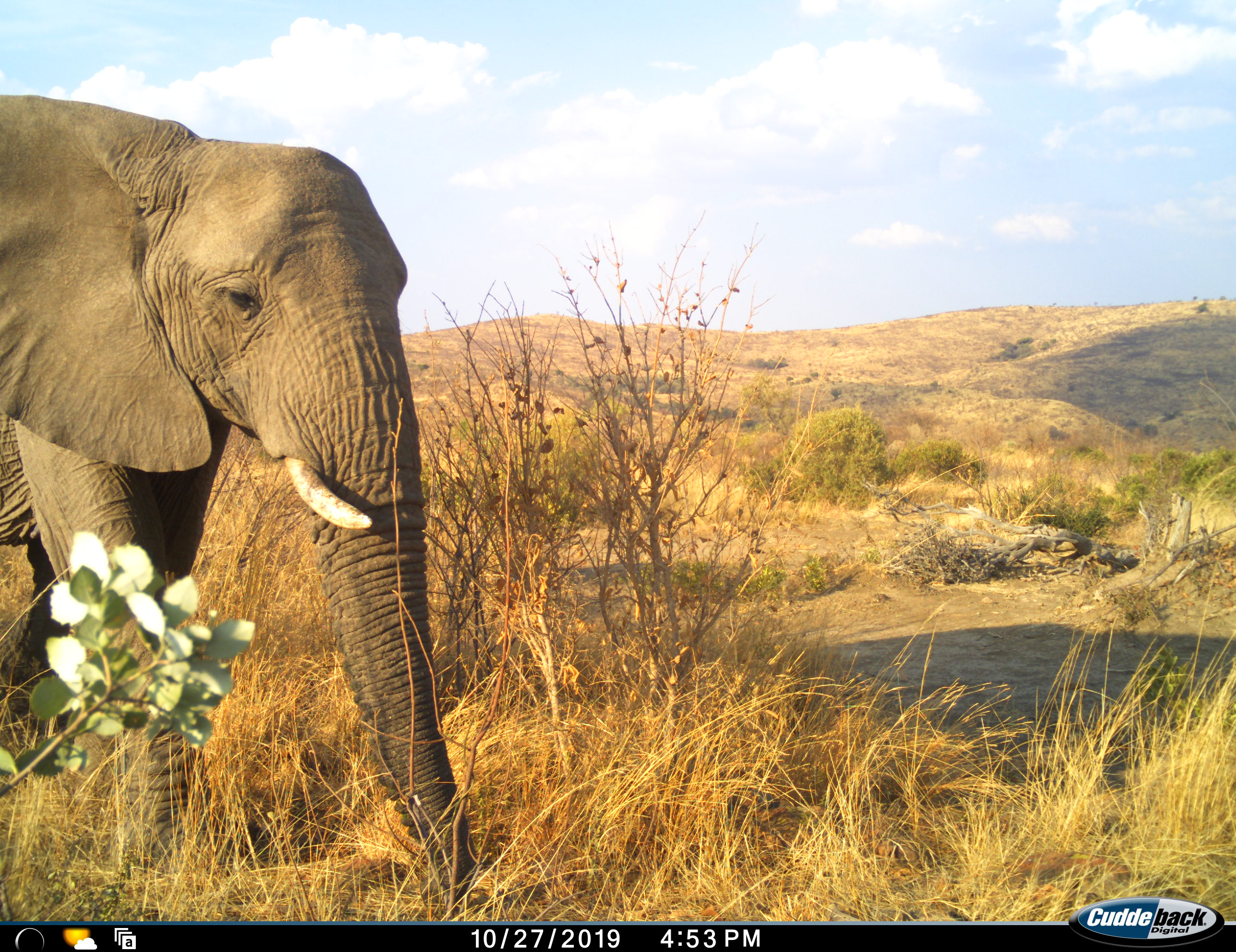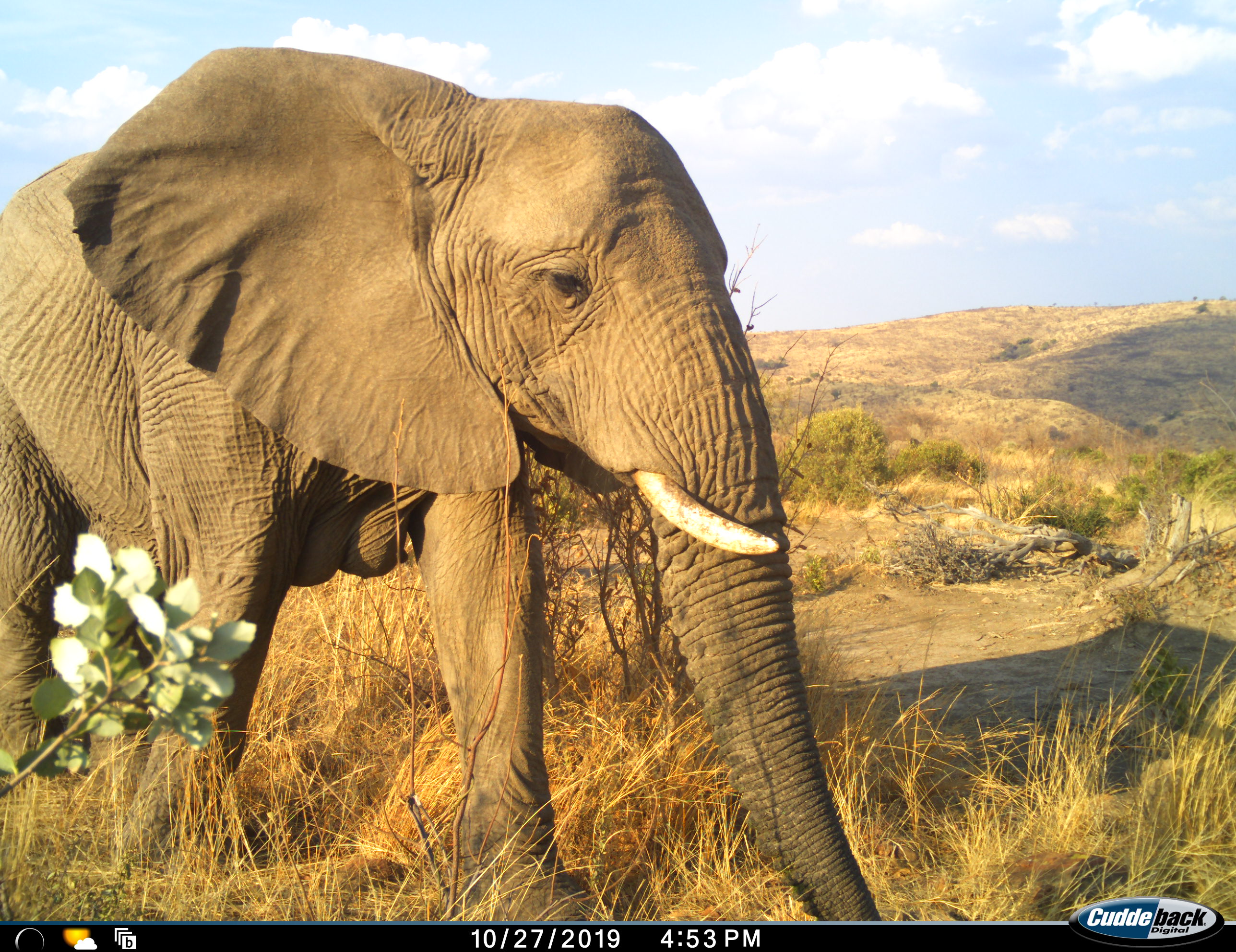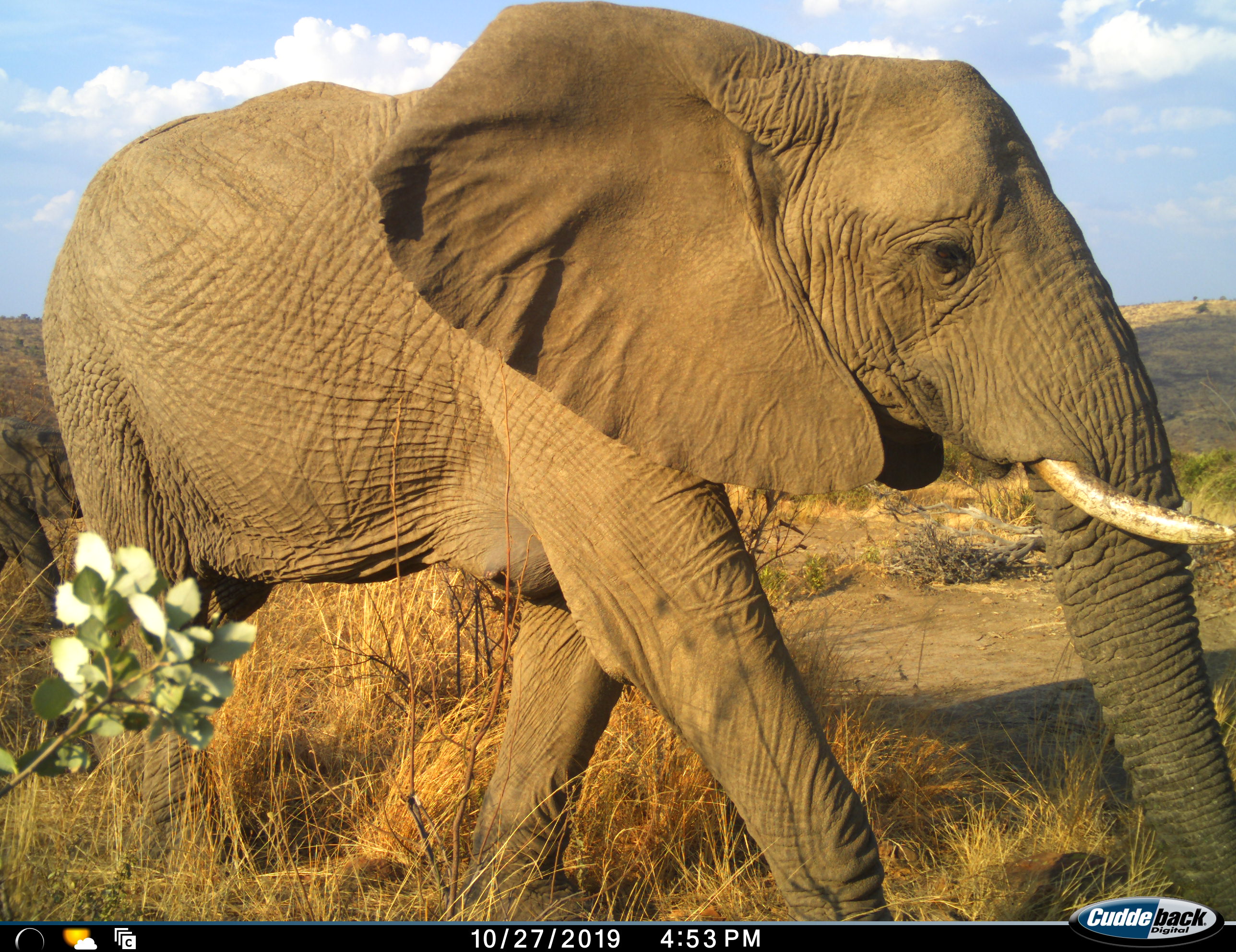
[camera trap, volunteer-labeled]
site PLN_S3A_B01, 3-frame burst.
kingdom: Animalia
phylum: Chordata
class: Mammalia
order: Proboscidea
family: Elephantidae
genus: Loxodonta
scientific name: Loxodonta africana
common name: african bush elephant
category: elephant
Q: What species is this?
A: Elephant (african bush elephant) (Loxodonta africana).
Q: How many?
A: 1.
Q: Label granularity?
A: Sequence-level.